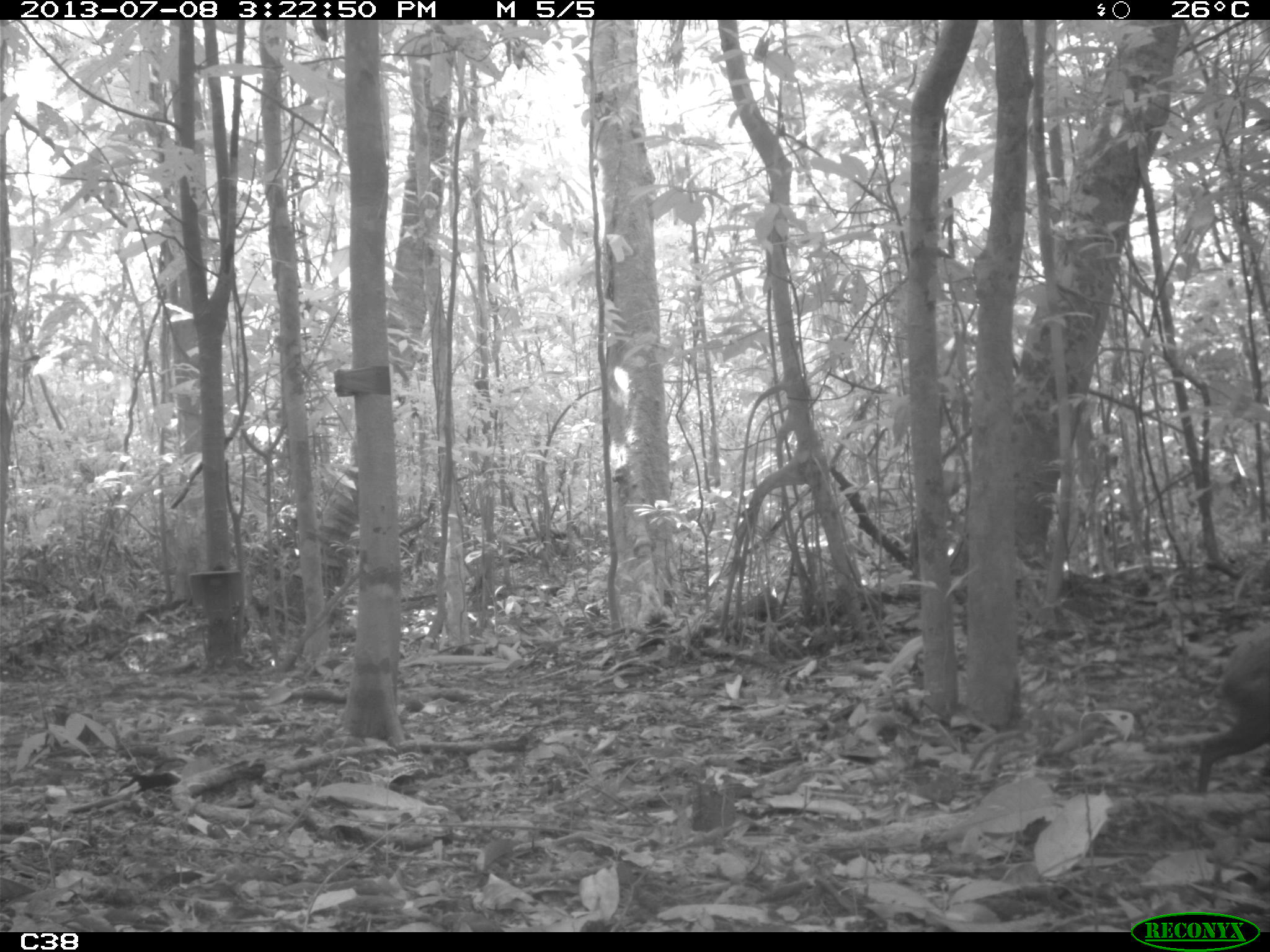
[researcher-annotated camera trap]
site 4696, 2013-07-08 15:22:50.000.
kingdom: Animalia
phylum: Chordata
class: Mammalia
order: Rodentia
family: Dasyproctidae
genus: Dasyprocta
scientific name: Dasyprocta leporina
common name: red-rumped agouti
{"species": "Dasyprocta leporina (red-rumped agouti)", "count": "1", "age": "adult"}